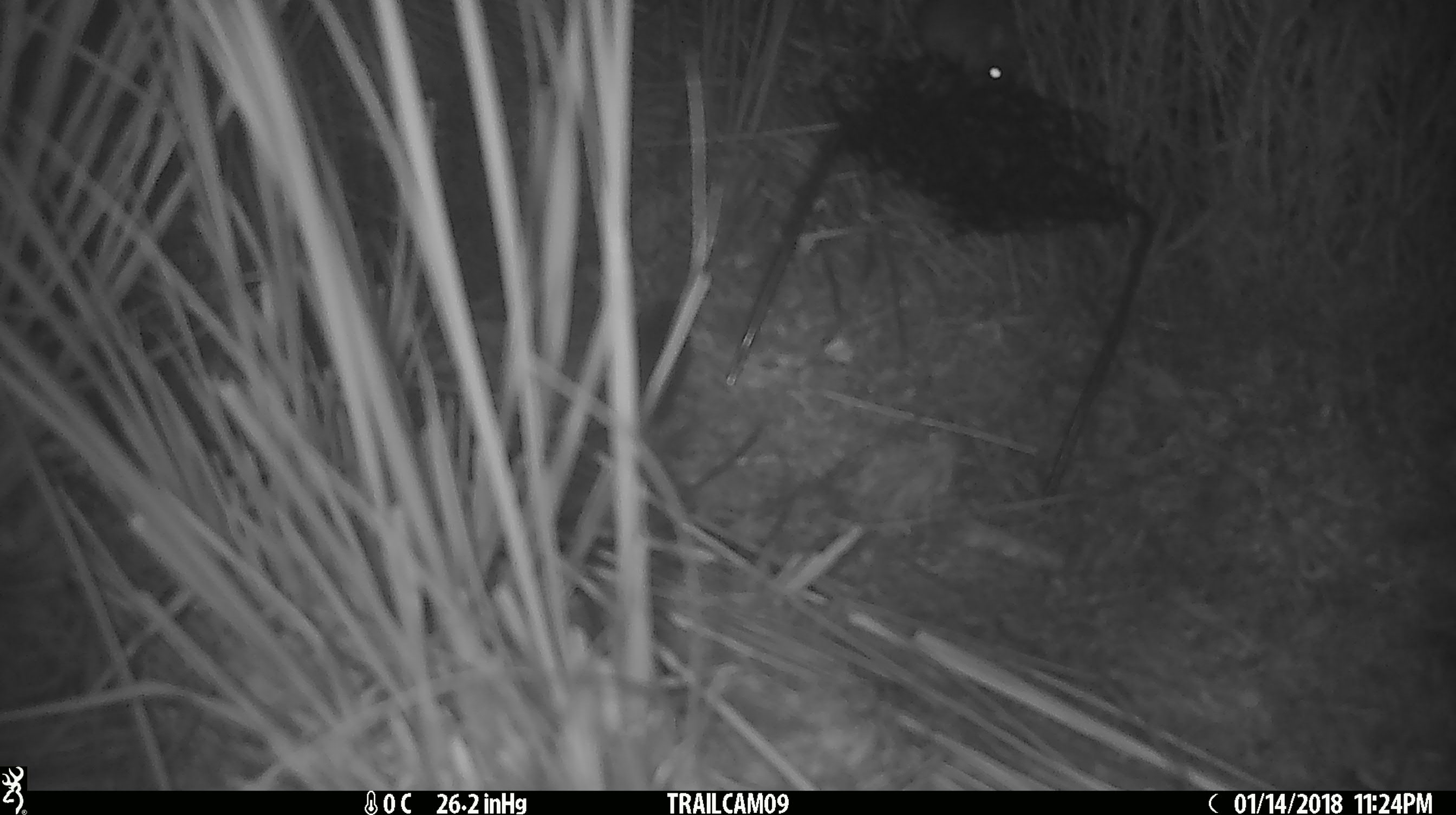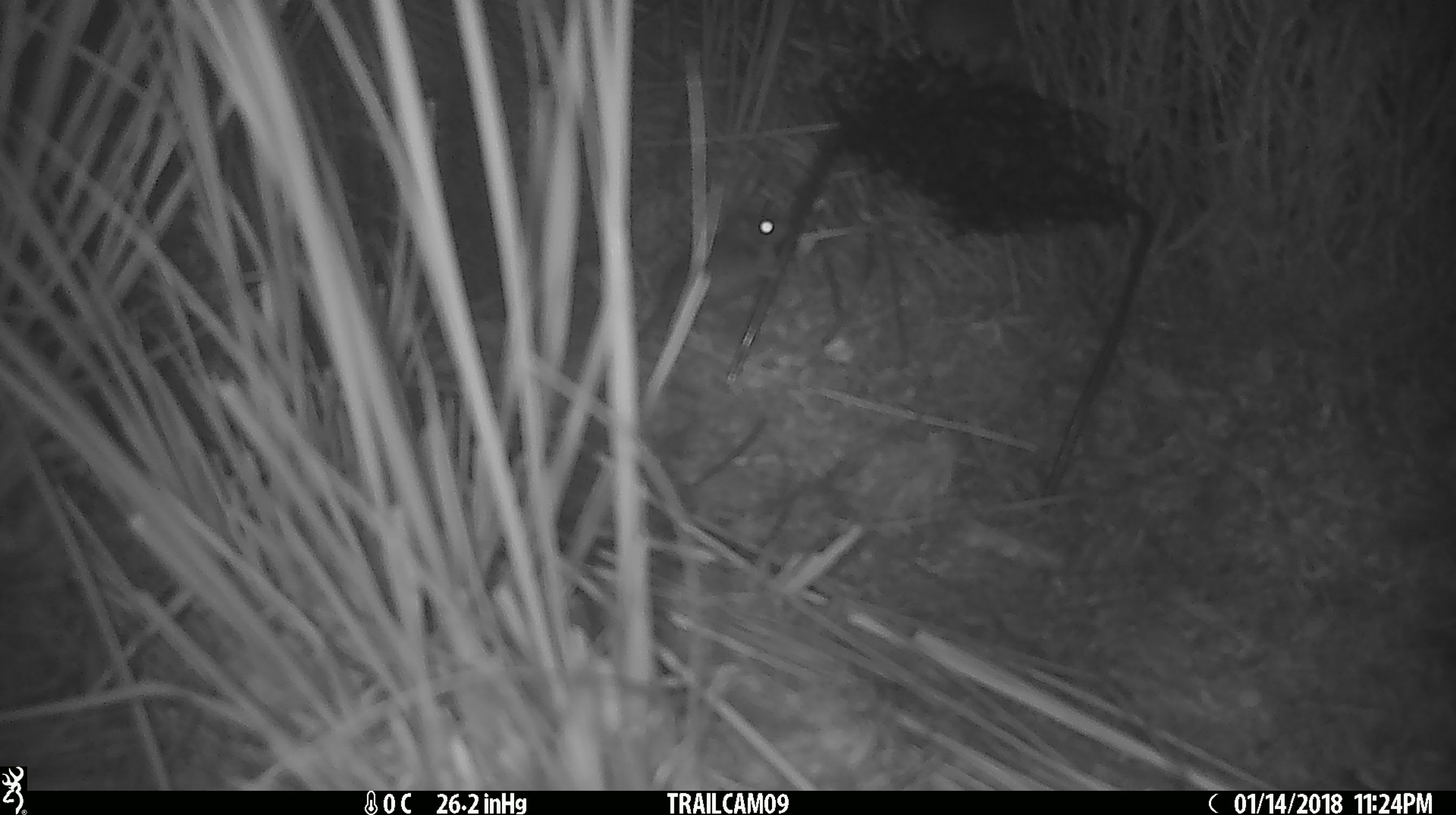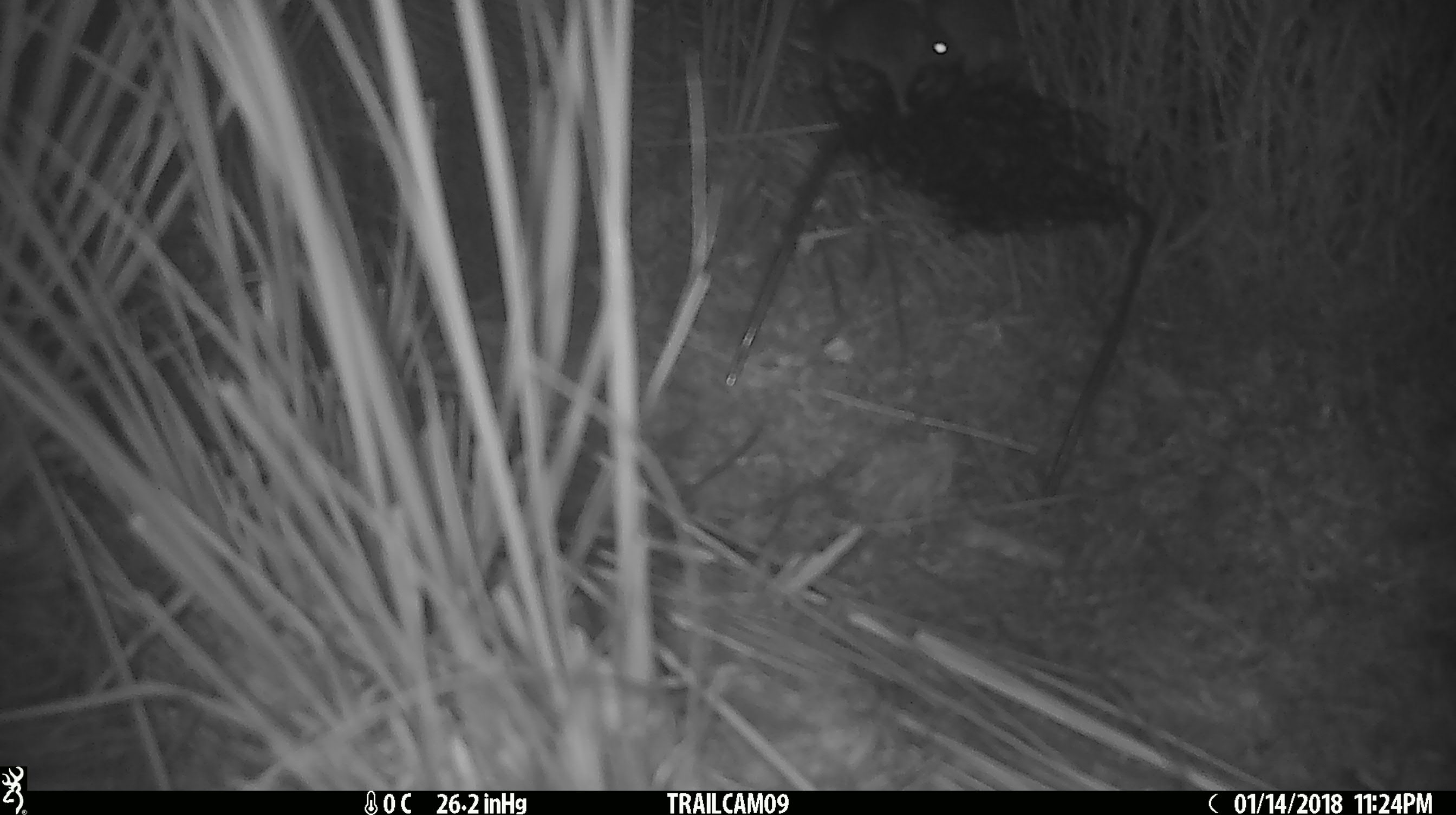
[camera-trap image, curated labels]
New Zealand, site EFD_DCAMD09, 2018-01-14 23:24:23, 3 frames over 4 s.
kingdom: Animalia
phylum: Chordata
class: Mammalia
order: Rodentia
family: Muridae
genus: Mus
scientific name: Mus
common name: mouse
Mouse (Mus).